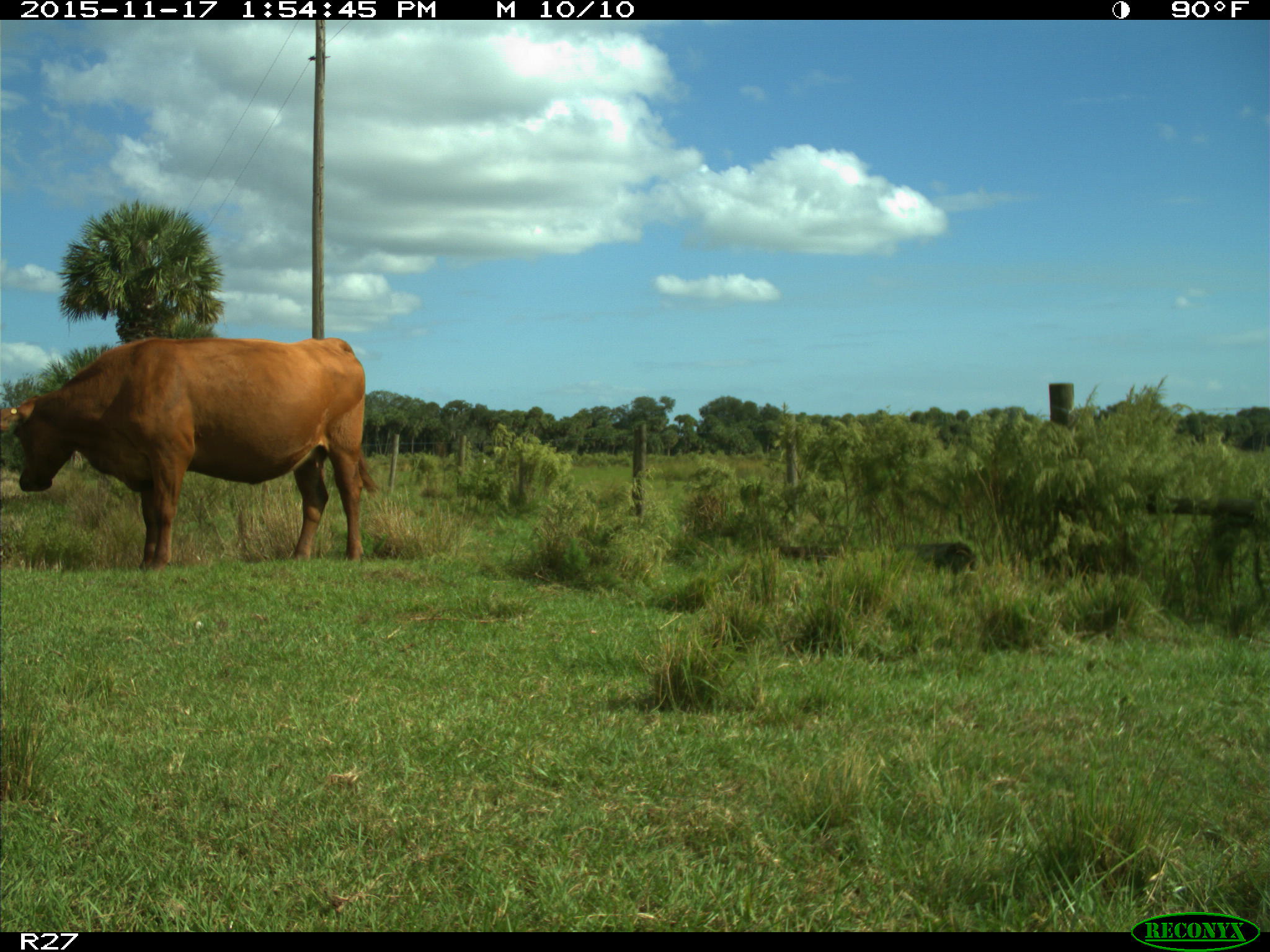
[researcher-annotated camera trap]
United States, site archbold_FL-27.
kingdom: Animalia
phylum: Chordata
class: Mammalia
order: Artiodactyla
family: Bovidae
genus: Bos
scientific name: Bos taurus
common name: domestic cow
Bos taurus (domestic cow).